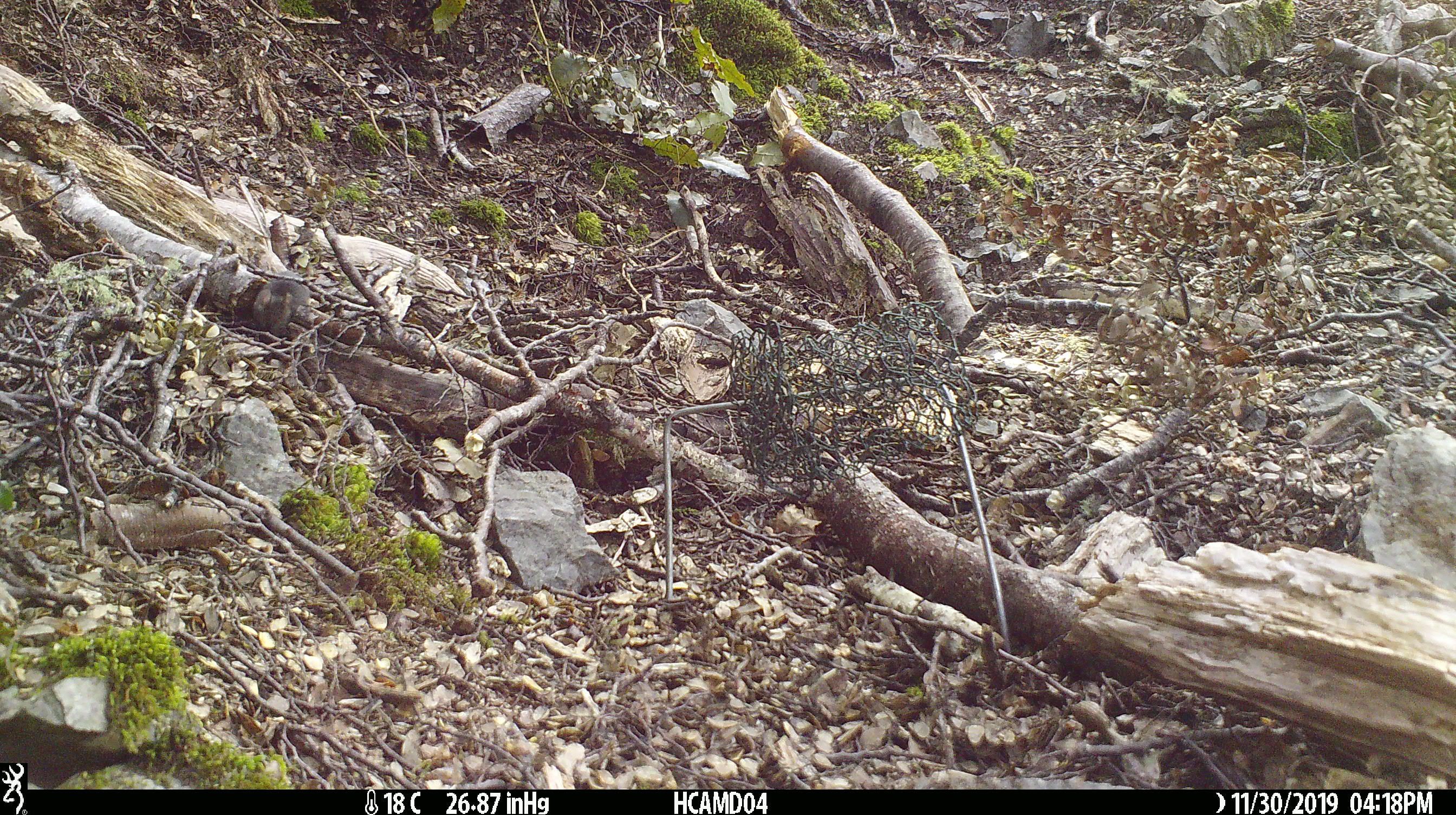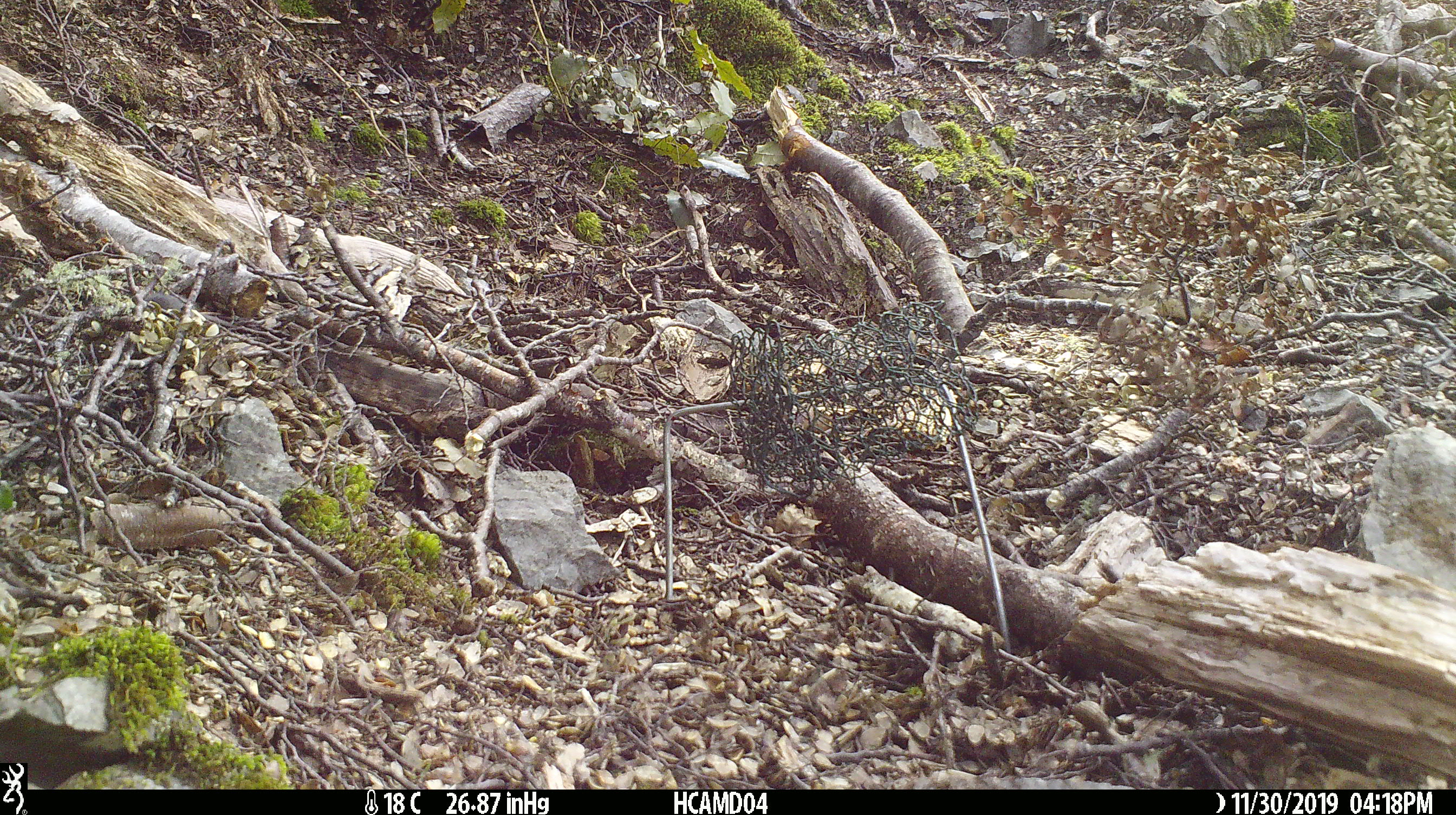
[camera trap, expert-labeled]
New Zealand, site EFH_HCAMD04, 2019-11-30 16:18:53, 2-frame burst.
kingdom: Animalia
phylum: Chordata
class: Mammalia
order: Rodentia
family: Muridae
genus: Mus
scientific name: Mus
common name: mouse